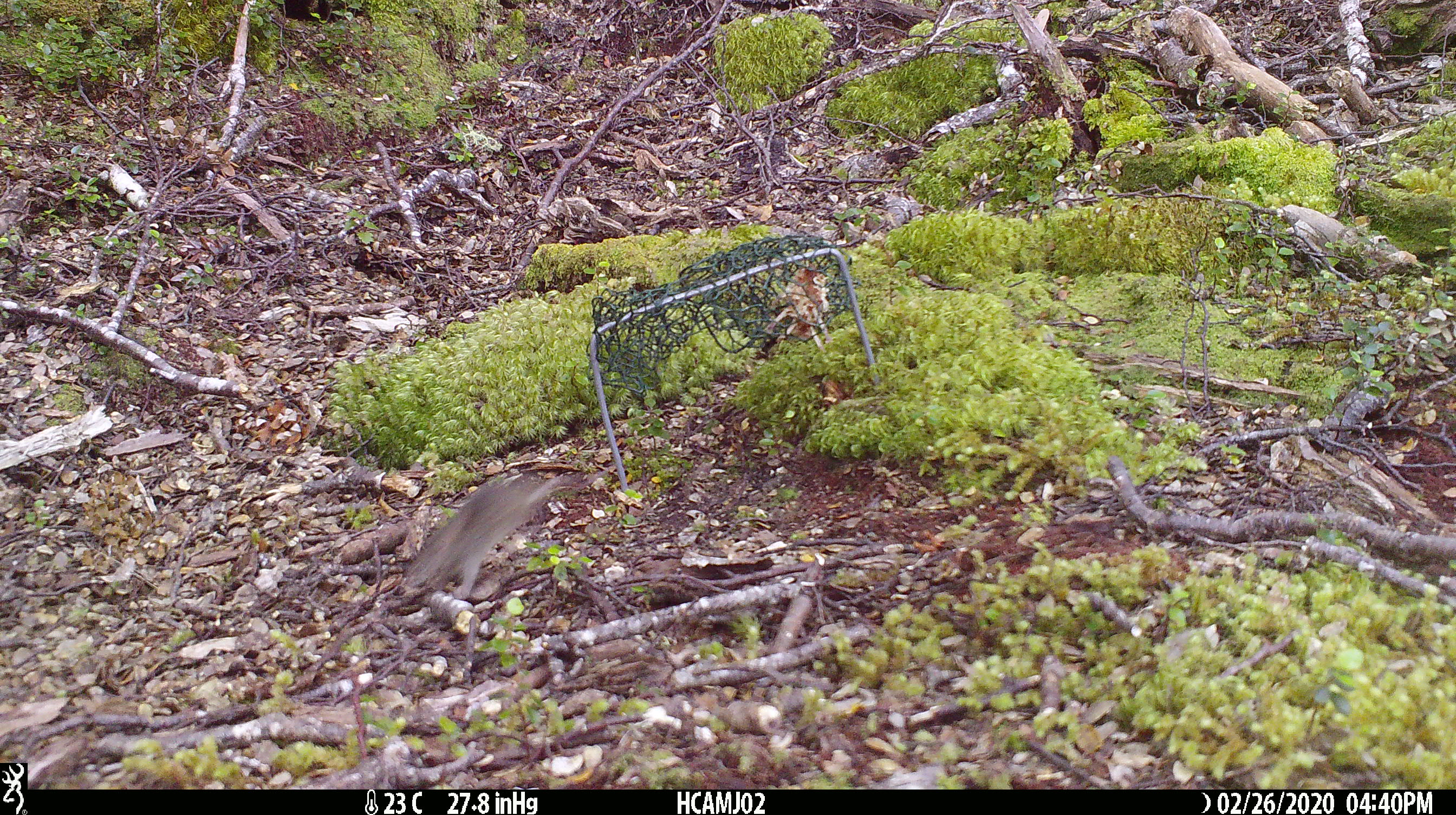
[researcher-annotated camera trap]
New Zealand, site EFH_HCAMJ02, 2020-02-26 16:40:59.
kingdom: Animalia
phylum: Chordata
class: Mammalia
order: Rodentia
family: Muridae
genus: Mus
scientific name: Mus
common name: mouse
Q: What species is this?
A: Mouse (Mus).